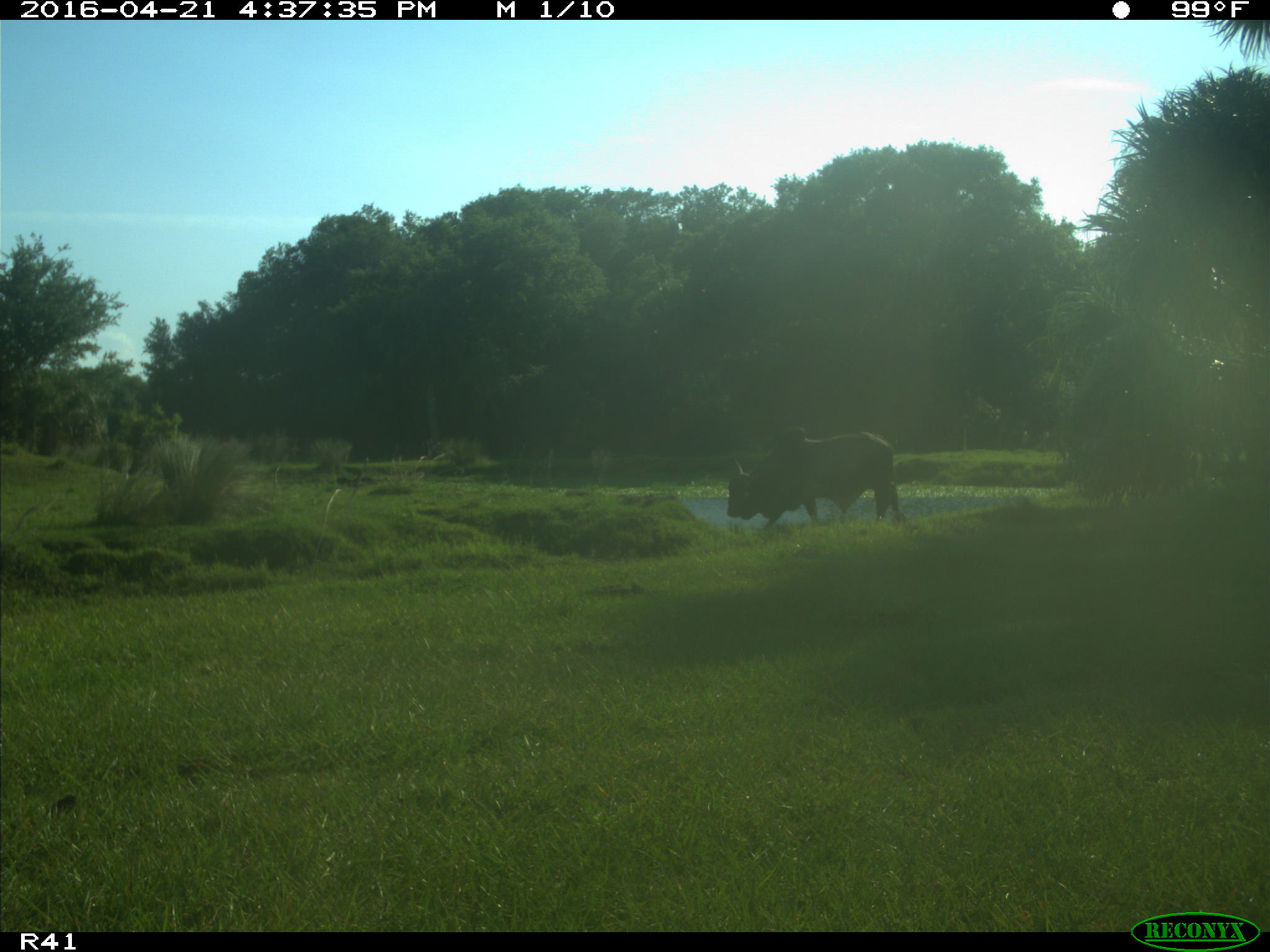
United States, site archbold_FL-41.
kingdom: Animalia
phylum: Chordata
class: Mammalia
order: Artiodactyla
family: Bovidae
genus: Bos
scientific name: Bos taurus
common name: domestic cow